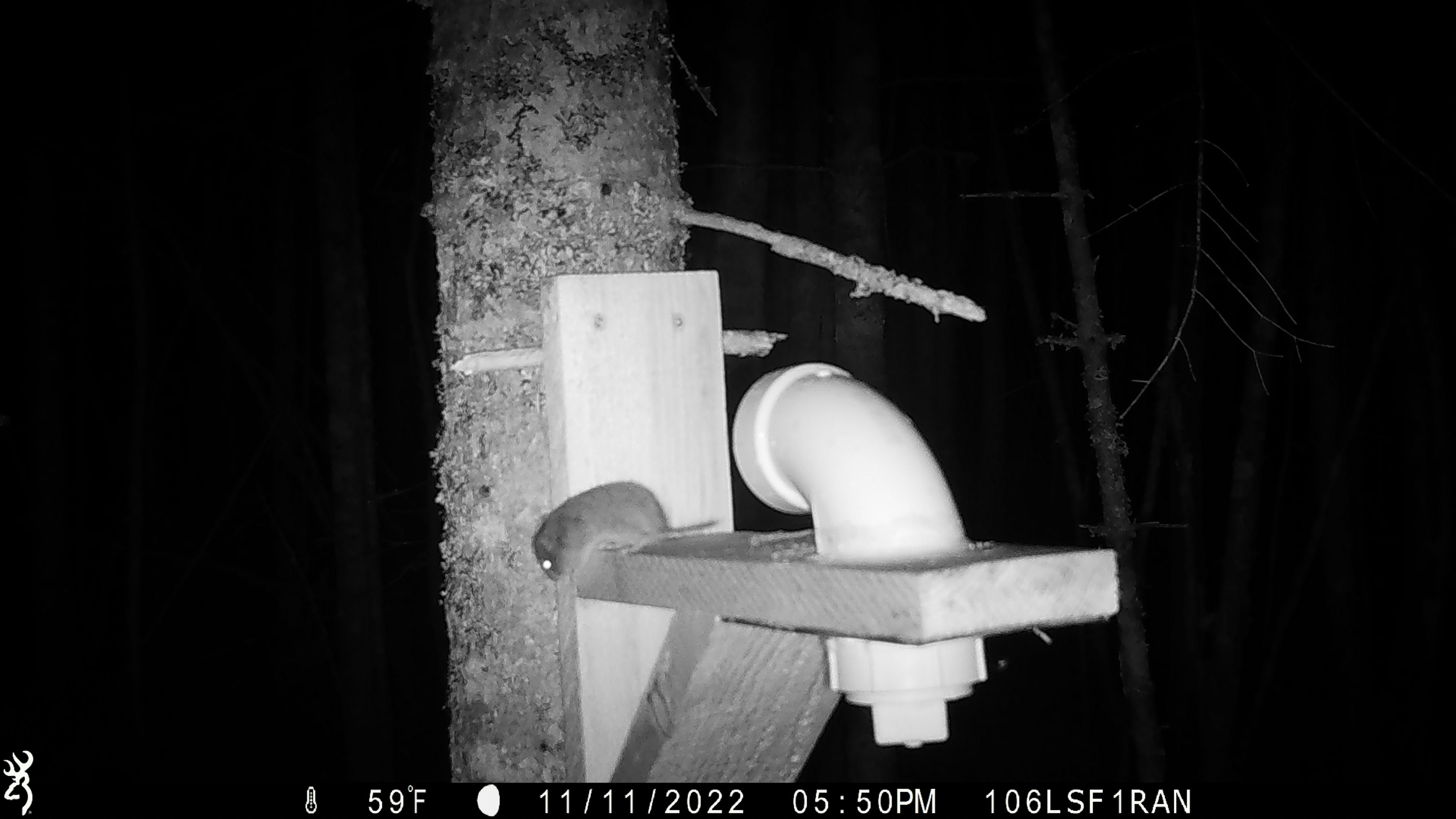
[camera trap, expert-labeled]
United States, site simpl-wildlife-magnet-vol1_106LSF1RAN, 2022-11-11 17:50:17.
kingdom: Animalia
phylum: Chordata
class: Mammalia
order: Rodentia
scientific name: Rodentia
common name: mouse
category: mouse sp.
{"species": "mouse sp. (mouse) (Rodentia)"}